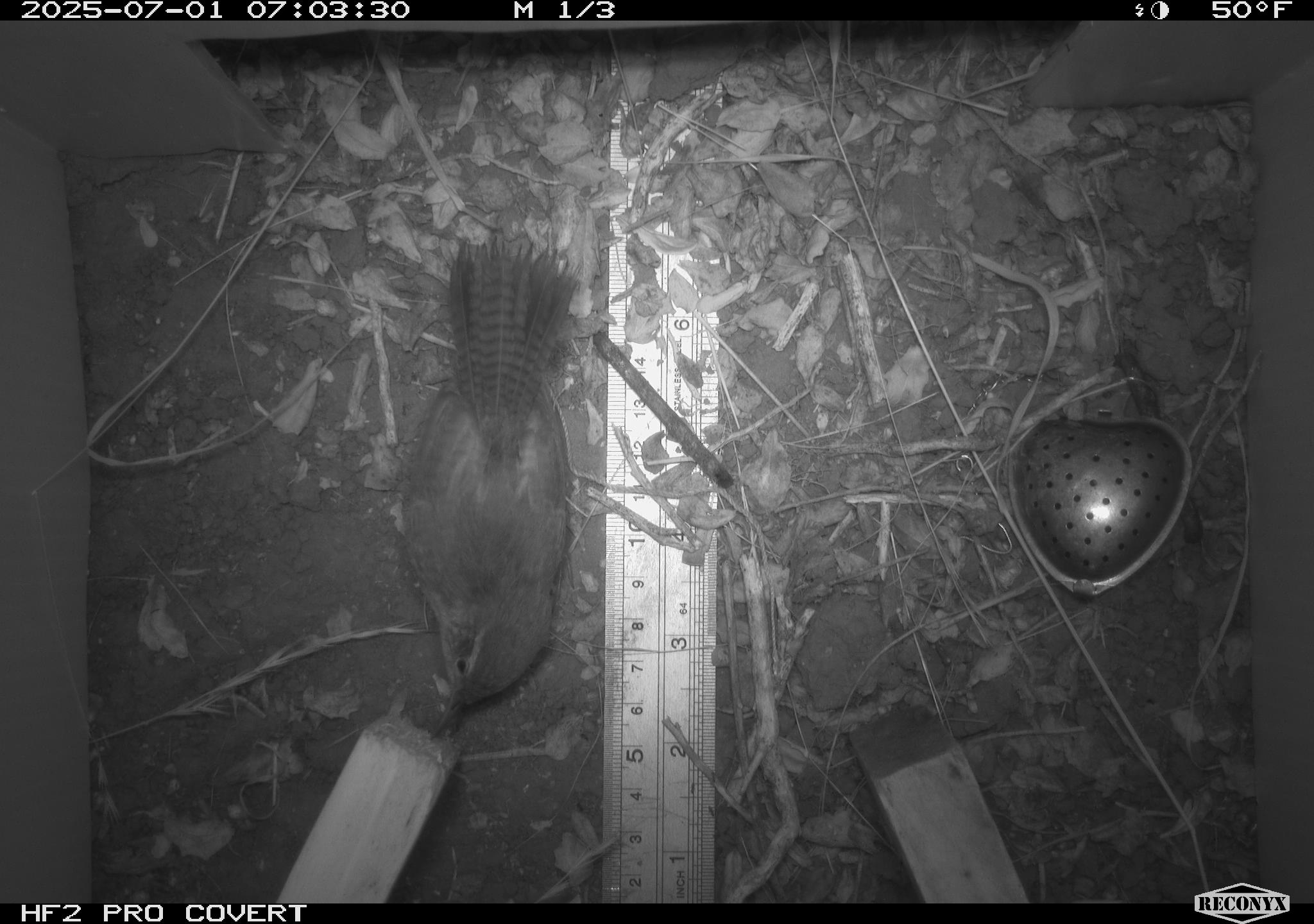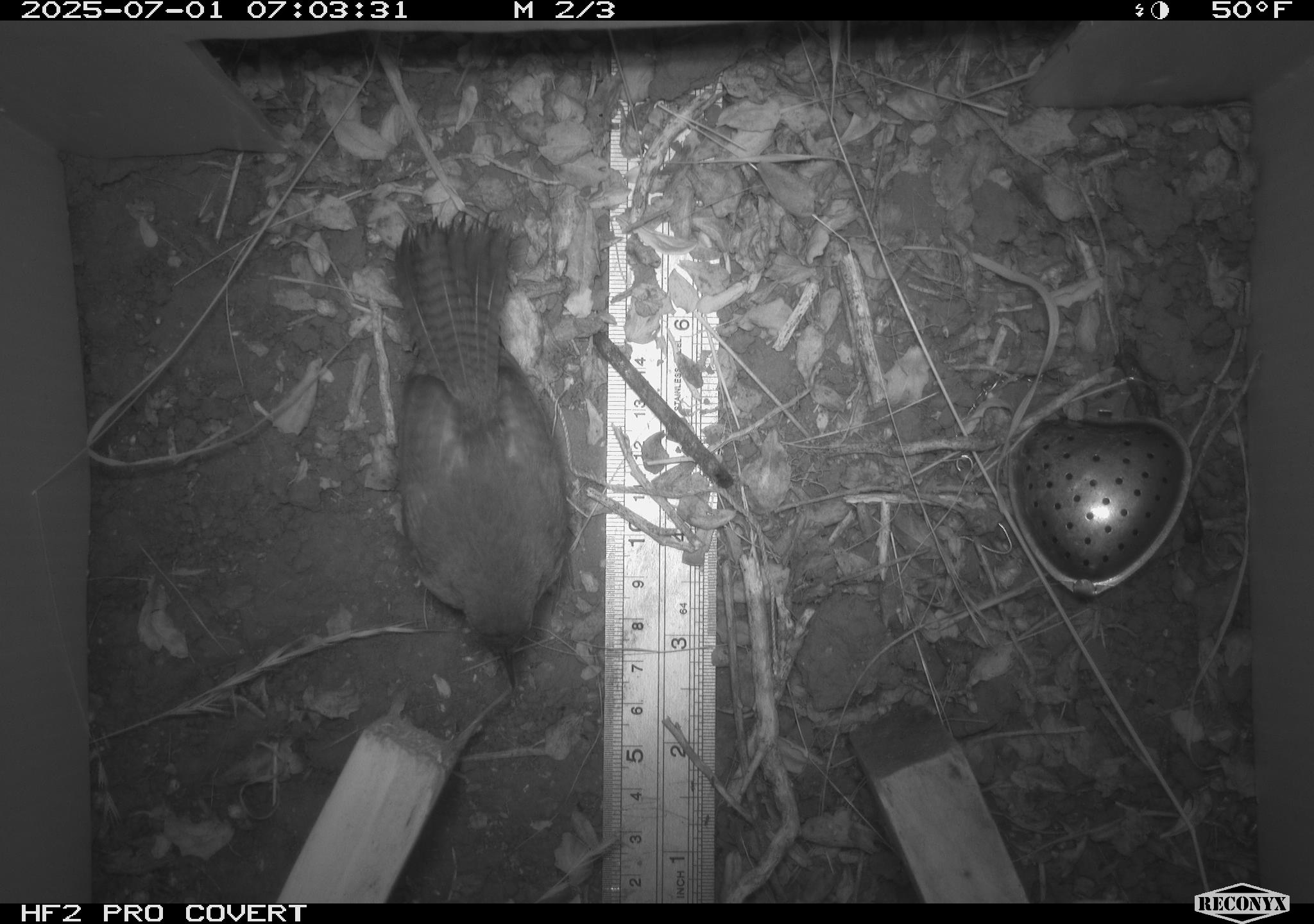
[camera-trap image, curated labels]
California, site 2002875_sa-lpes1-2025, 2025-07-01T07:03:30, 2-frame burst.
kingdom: Animalia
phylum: Chordata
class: Aves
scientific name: Aves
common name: bird